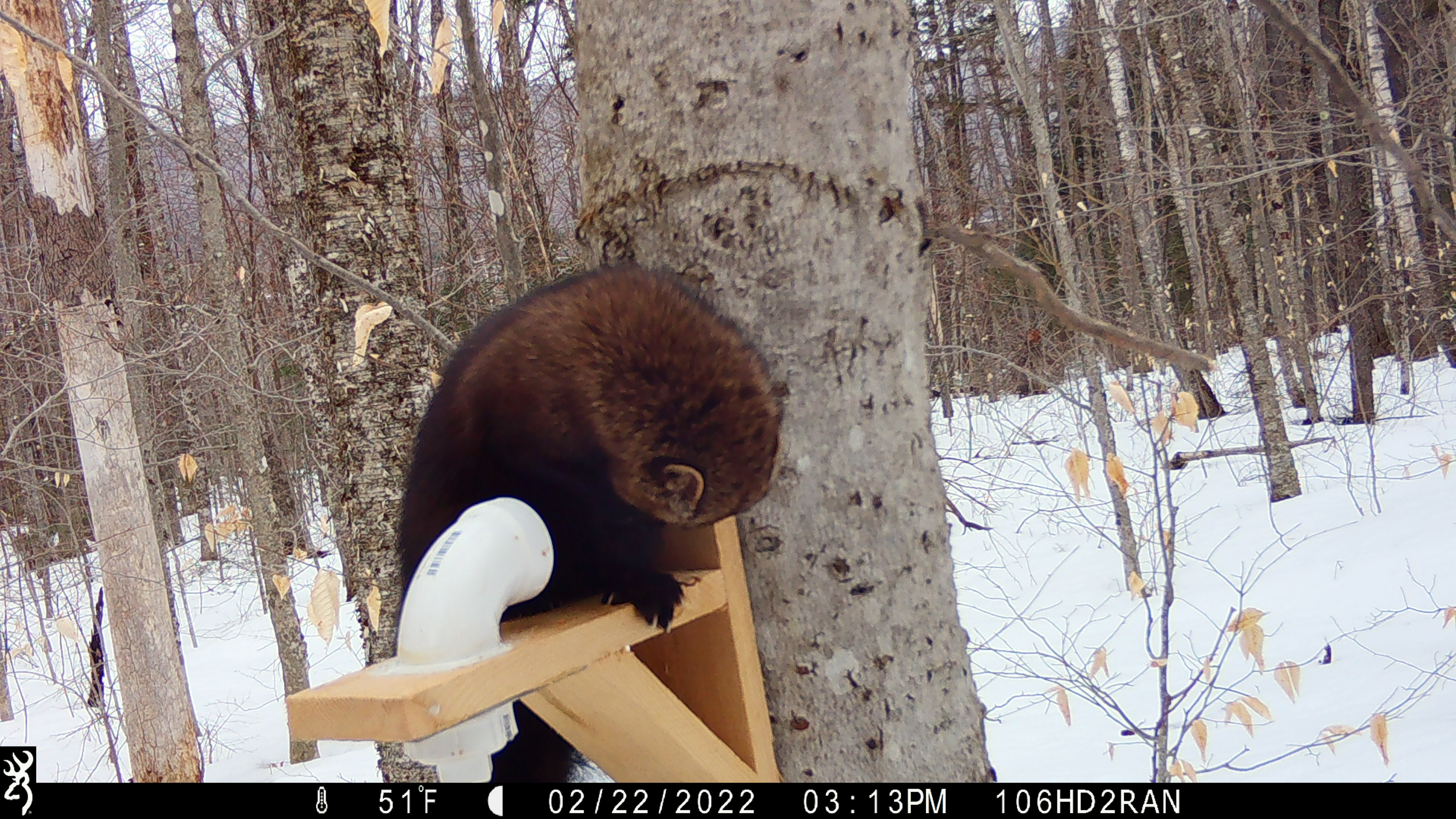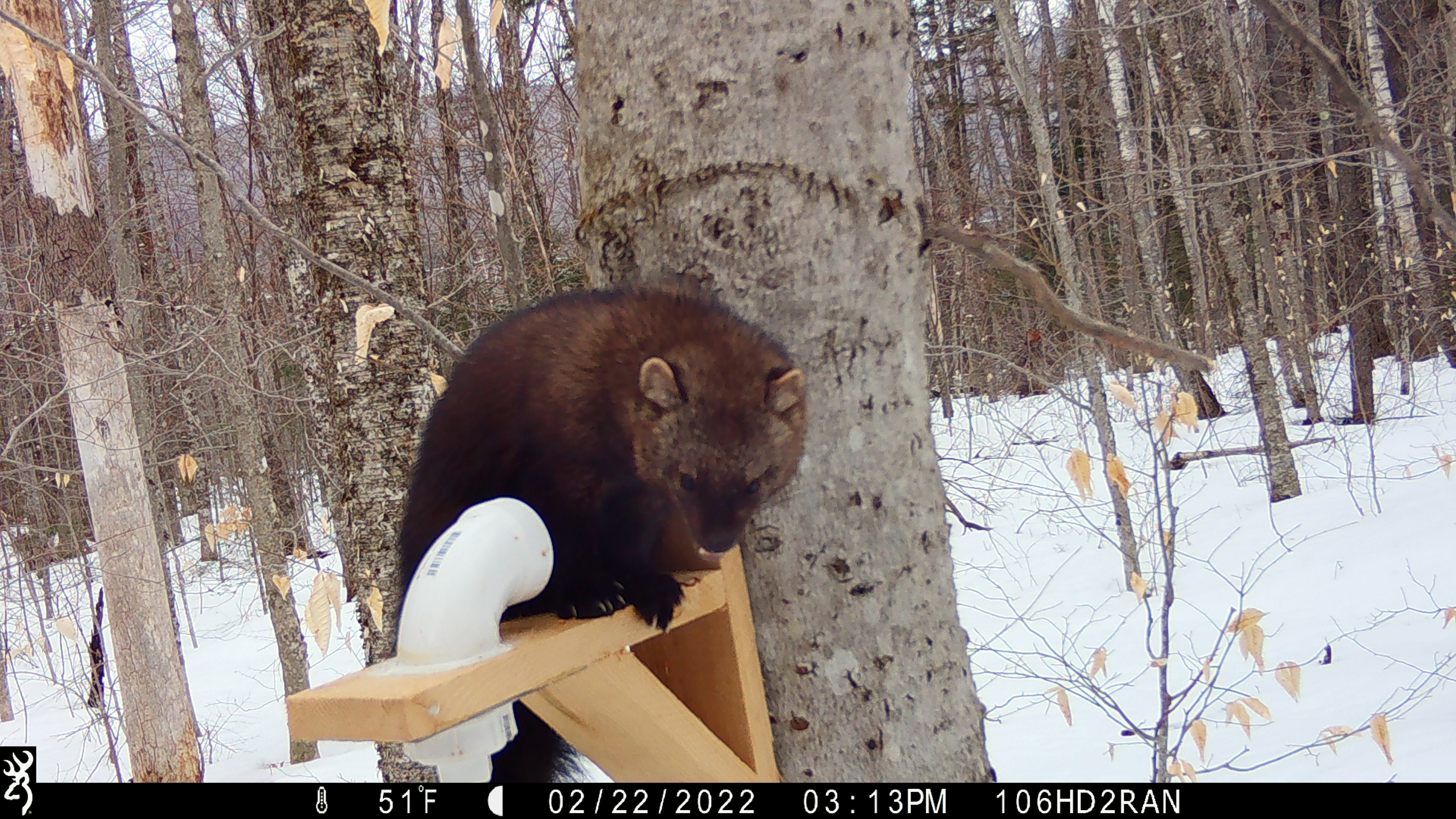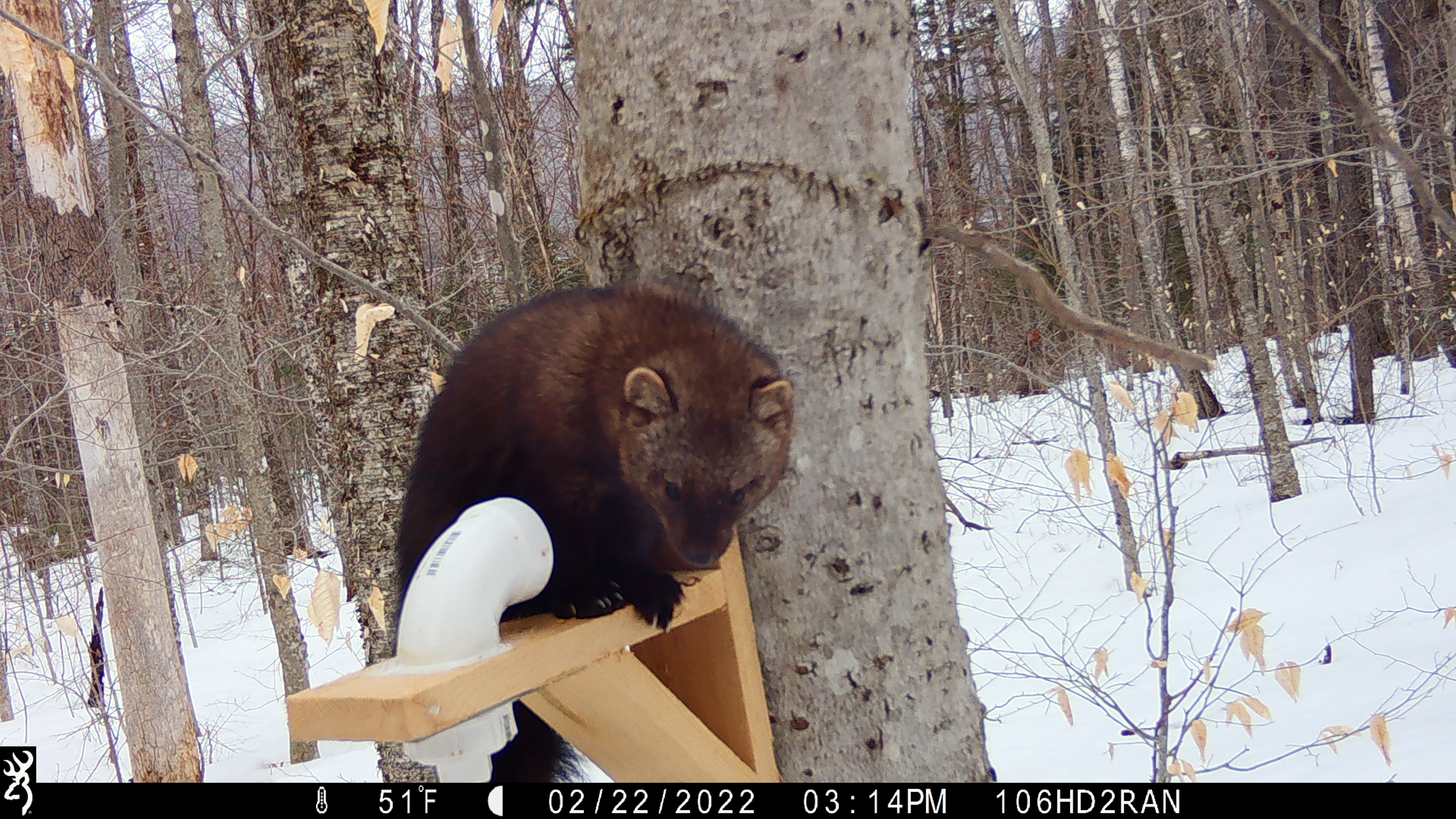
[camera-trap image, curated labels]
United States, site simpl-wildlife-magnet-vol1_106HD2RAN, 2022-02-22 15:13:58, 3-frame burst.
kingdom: Animalia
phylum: Chordata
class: Mammalia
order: Carnivora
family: Mustelidae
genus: Pekania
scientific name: Pekania pennanti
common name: fisher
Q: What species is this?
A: Fisher (Pekania pennanti).